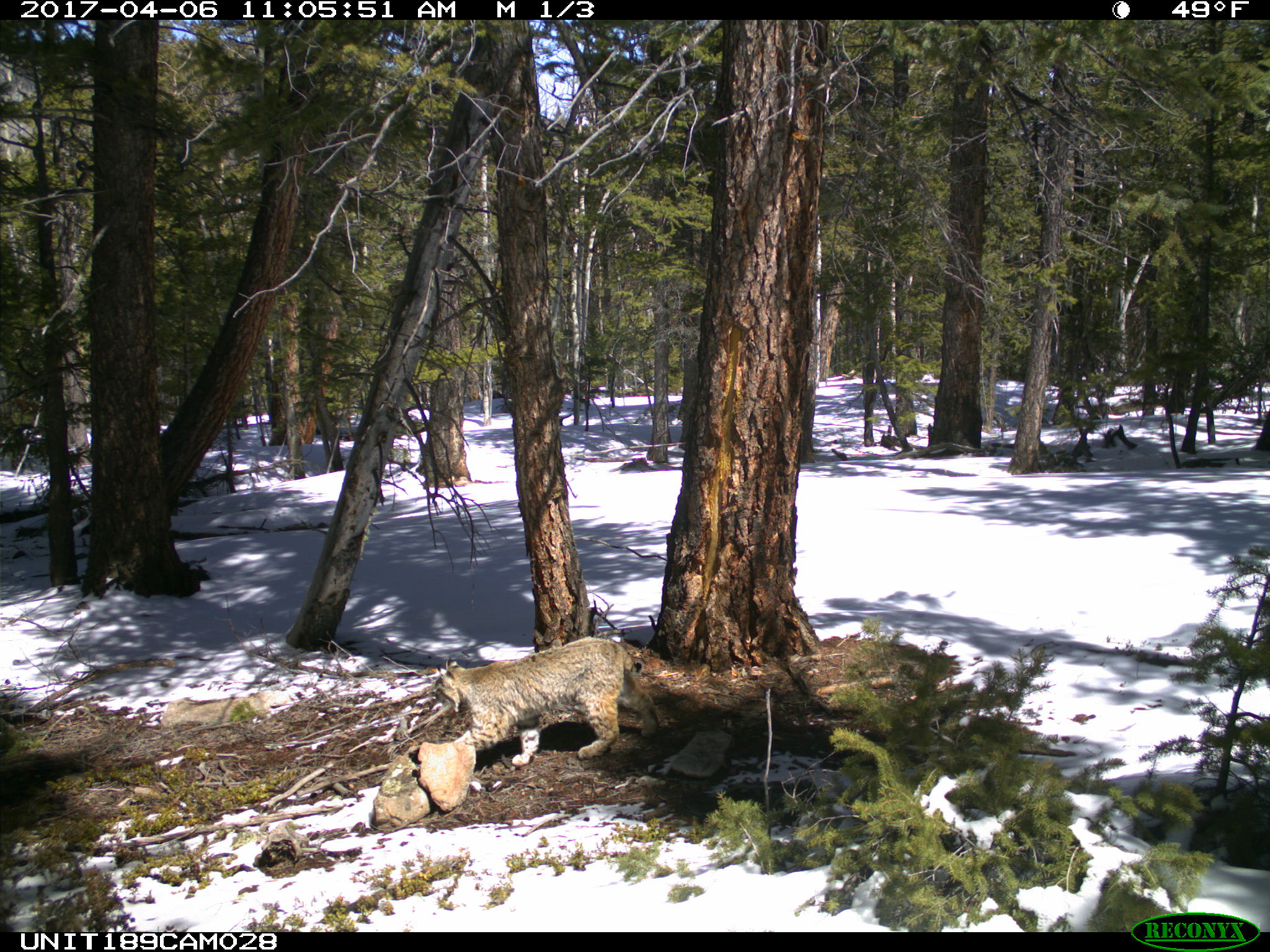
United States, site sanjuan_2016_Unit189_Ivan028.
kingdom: Animalia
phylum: Chordata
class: Mammalia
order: Carnivora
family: Felidae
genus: Lynx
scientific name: Lynx rufus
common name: bobcat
Lynx rufus (bobcat).